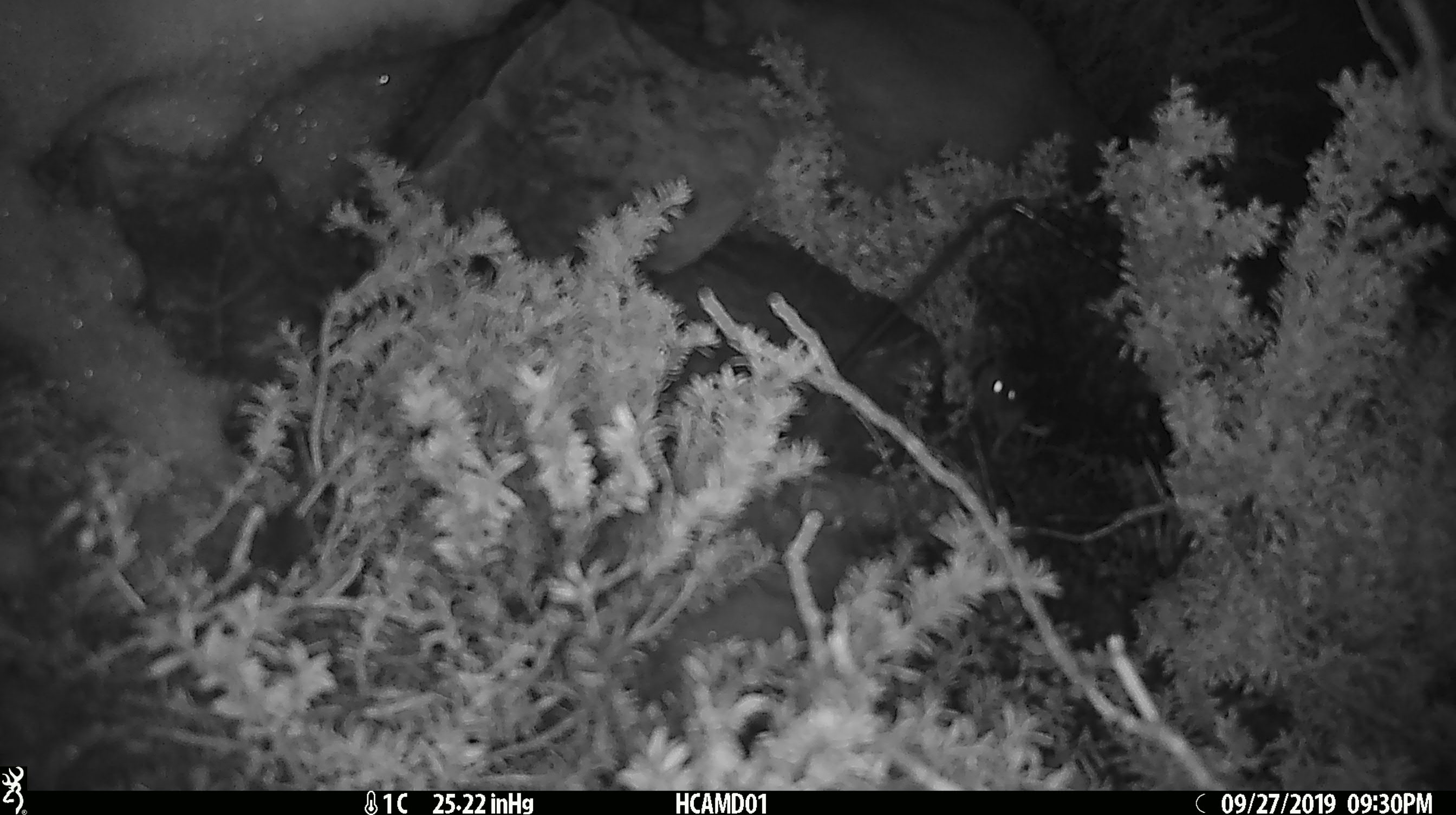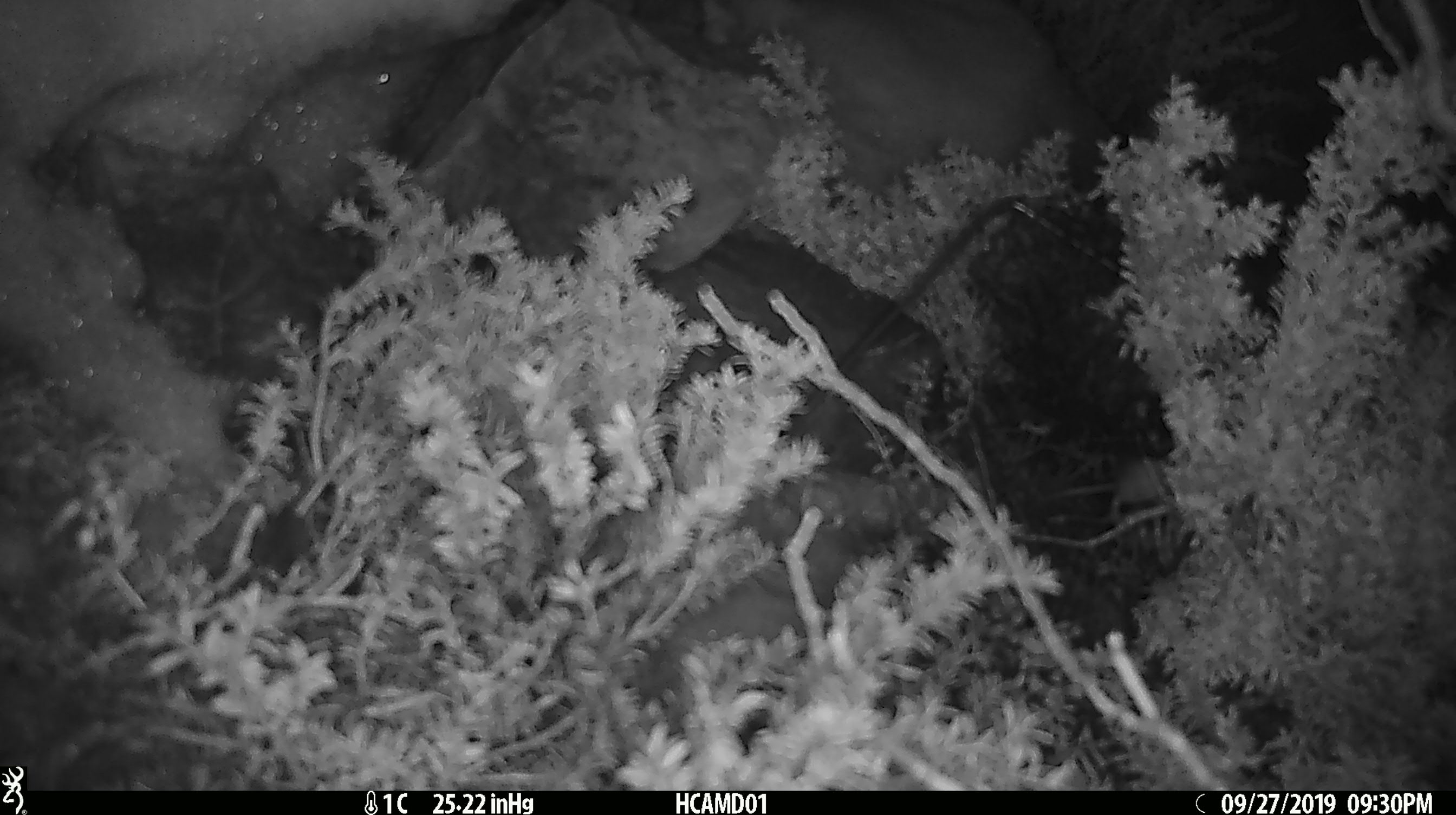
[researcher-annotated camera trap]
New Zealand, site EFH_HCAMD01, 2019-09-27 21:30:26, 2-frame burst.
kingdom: Animalia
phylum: Chordata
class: Mammalia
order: Rodentia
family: Muridae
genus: Mus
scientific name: Mus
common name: mouse